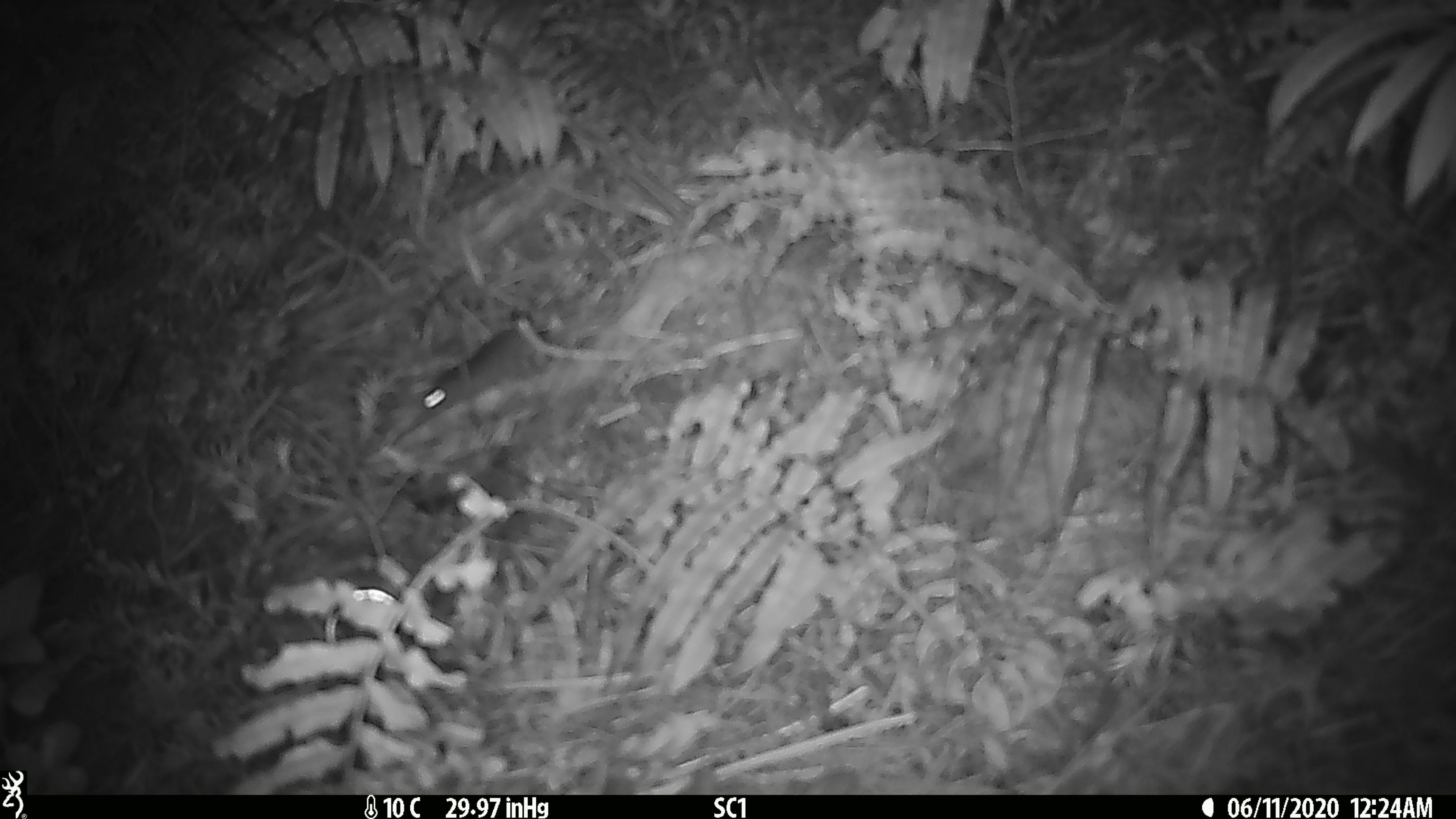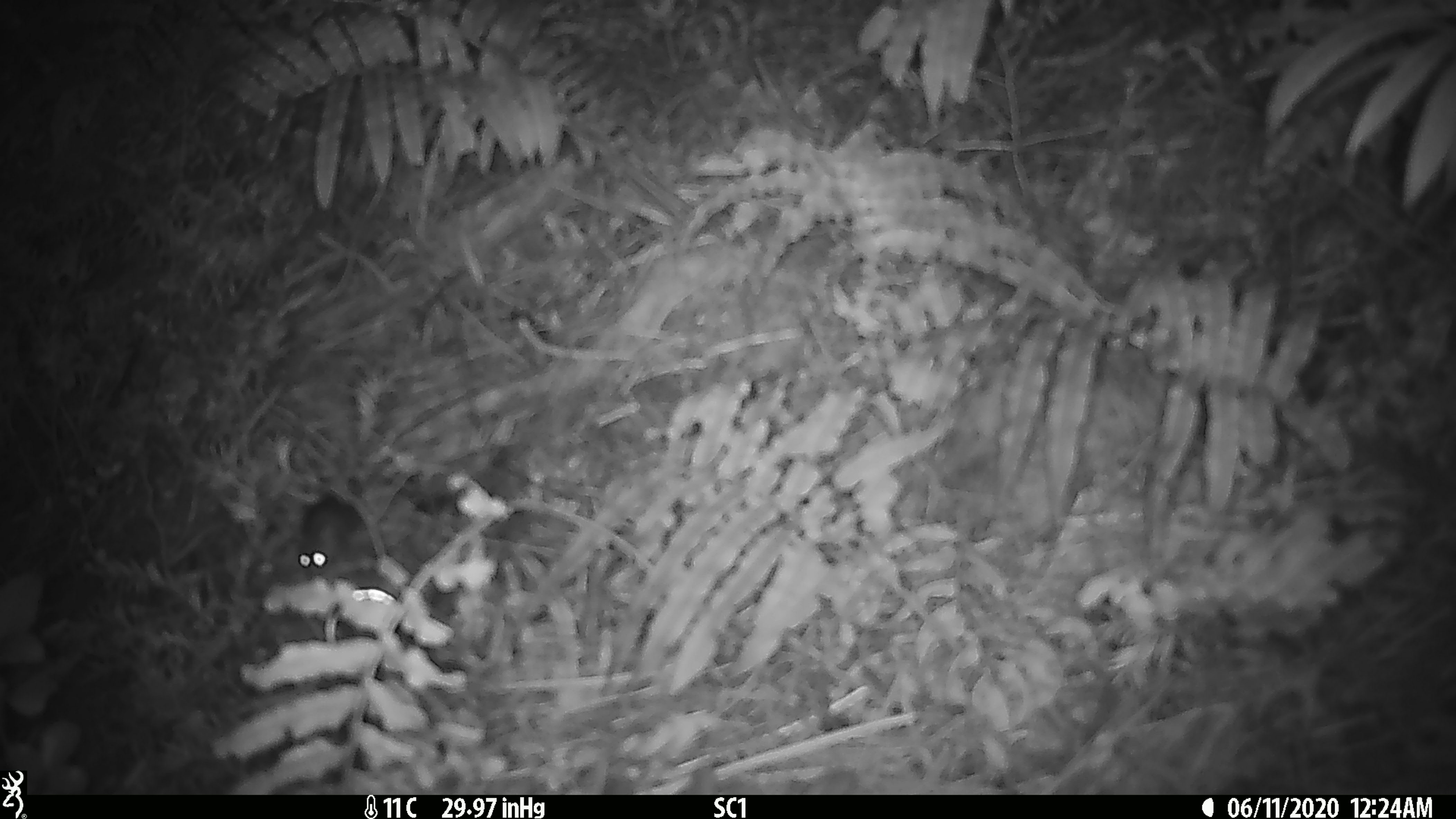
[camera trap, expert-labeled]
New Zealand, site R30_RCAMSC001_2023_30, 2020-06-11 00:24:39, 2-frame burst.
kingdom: Animalia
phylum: Chordata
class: Mammalia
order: Rodentia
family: Muridae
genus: Mus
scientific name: Mus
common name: mouse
Mouse (Mus).